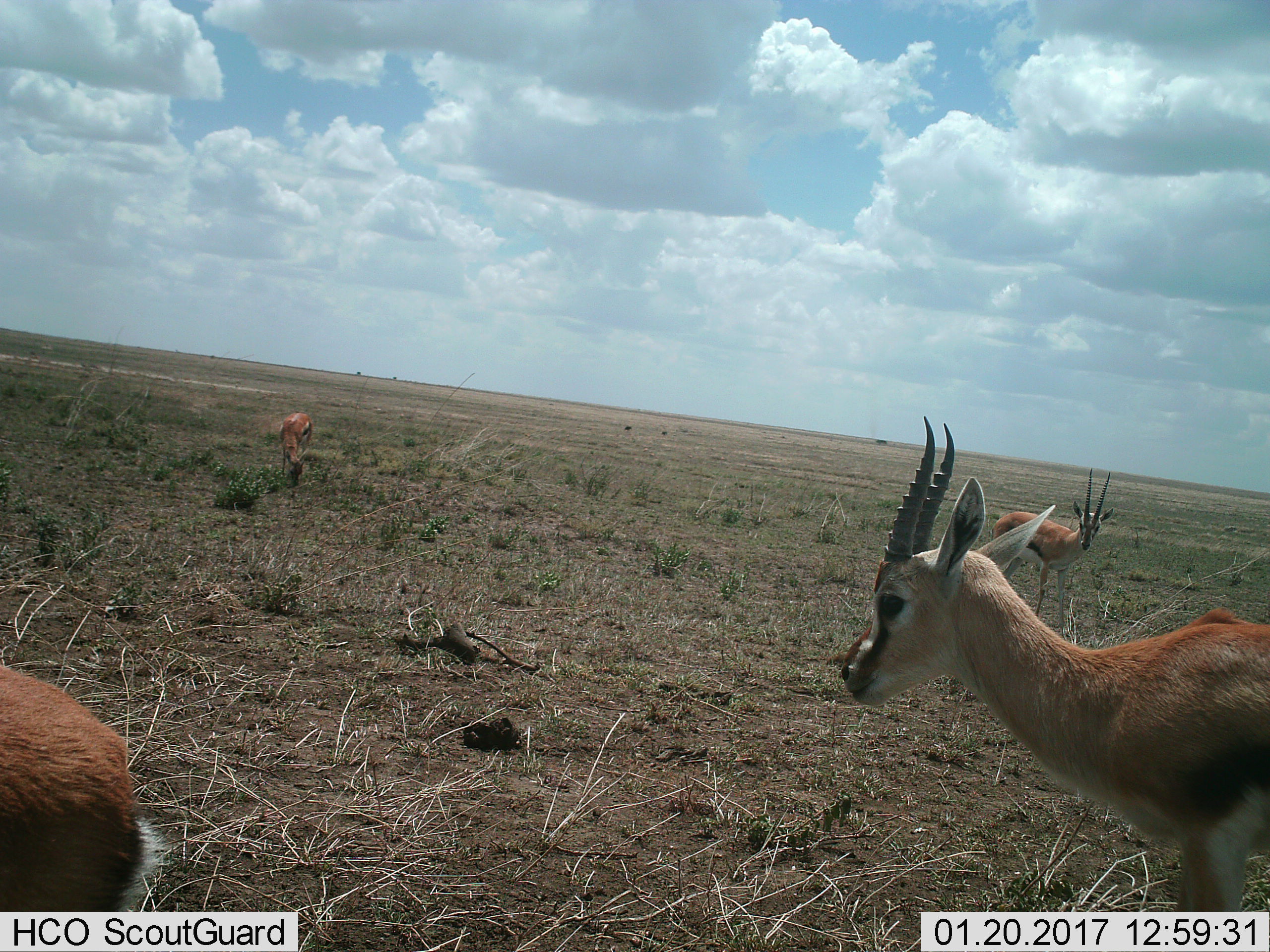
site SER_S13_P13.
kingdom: Animalia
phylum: Chordata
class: Mammalia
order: Artiodactyla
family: Bovidae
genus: Eudorcas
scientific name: Eudorcas thomsonii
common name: thomson's gazelle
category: gazellethomsons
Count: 4.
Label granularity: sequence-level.